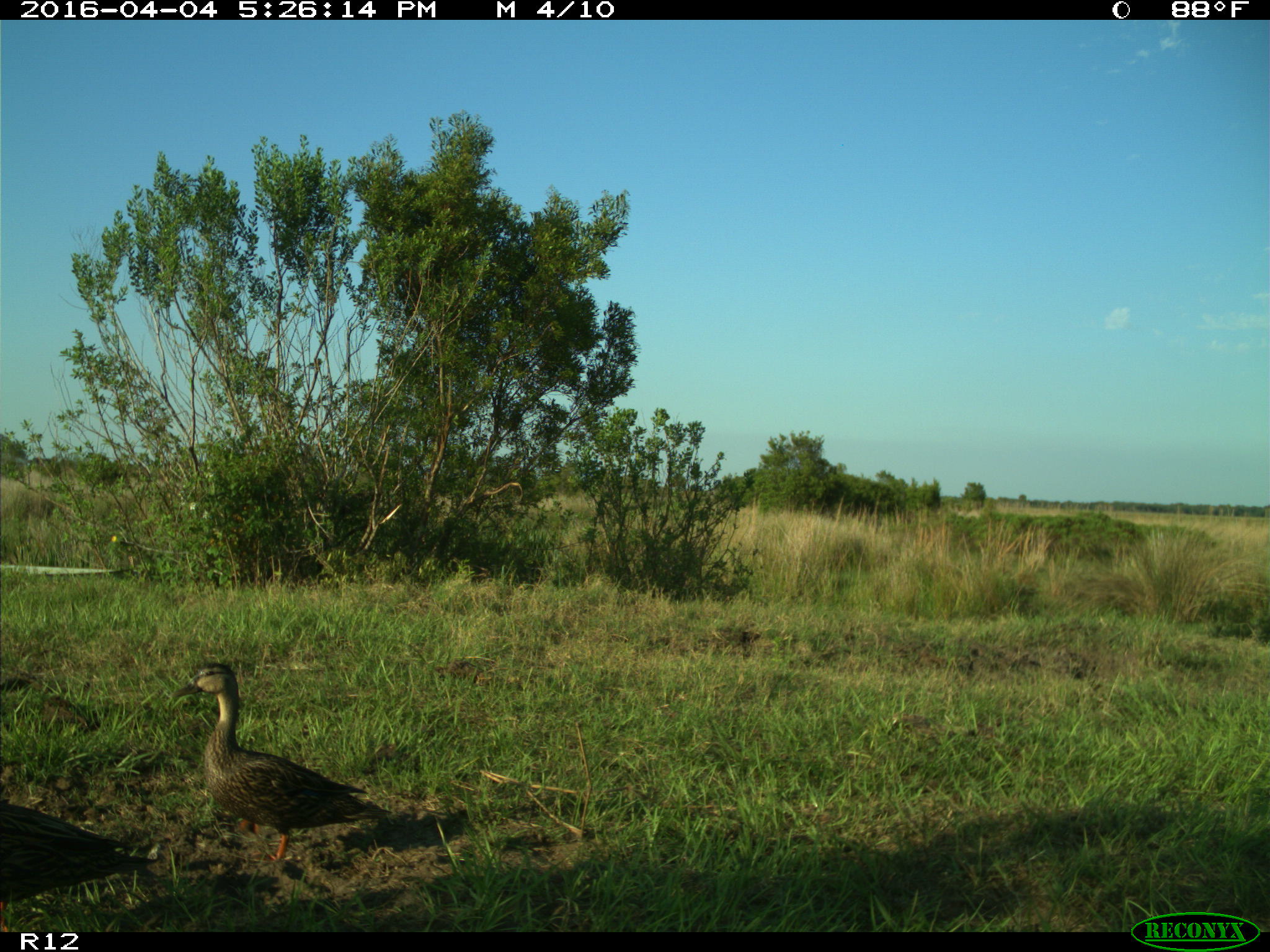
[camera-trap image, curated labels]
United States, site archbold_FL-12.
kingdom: Animalia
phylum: Chordata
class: Aves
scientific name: Aves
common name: birds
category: unidentified bird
Unidentified bird (birds) (Aves).